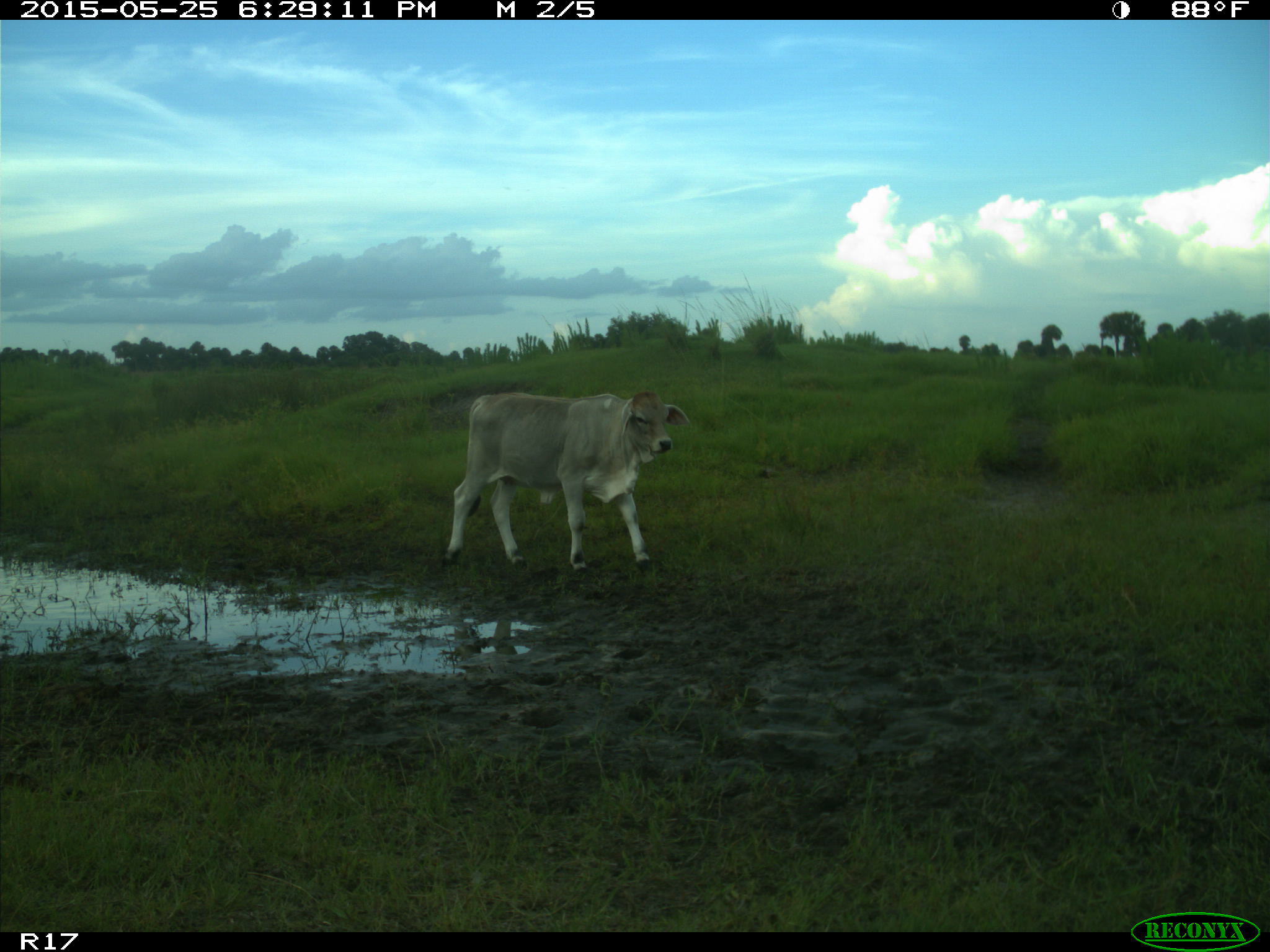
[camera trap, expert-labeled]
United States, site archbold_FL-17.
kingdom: Animalia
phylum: Chordata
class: Mammalia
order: Artiodactyla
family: Bovidae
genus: Bos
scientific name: Bos taurus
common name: domestic cow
Bos taurus (domestic cow).